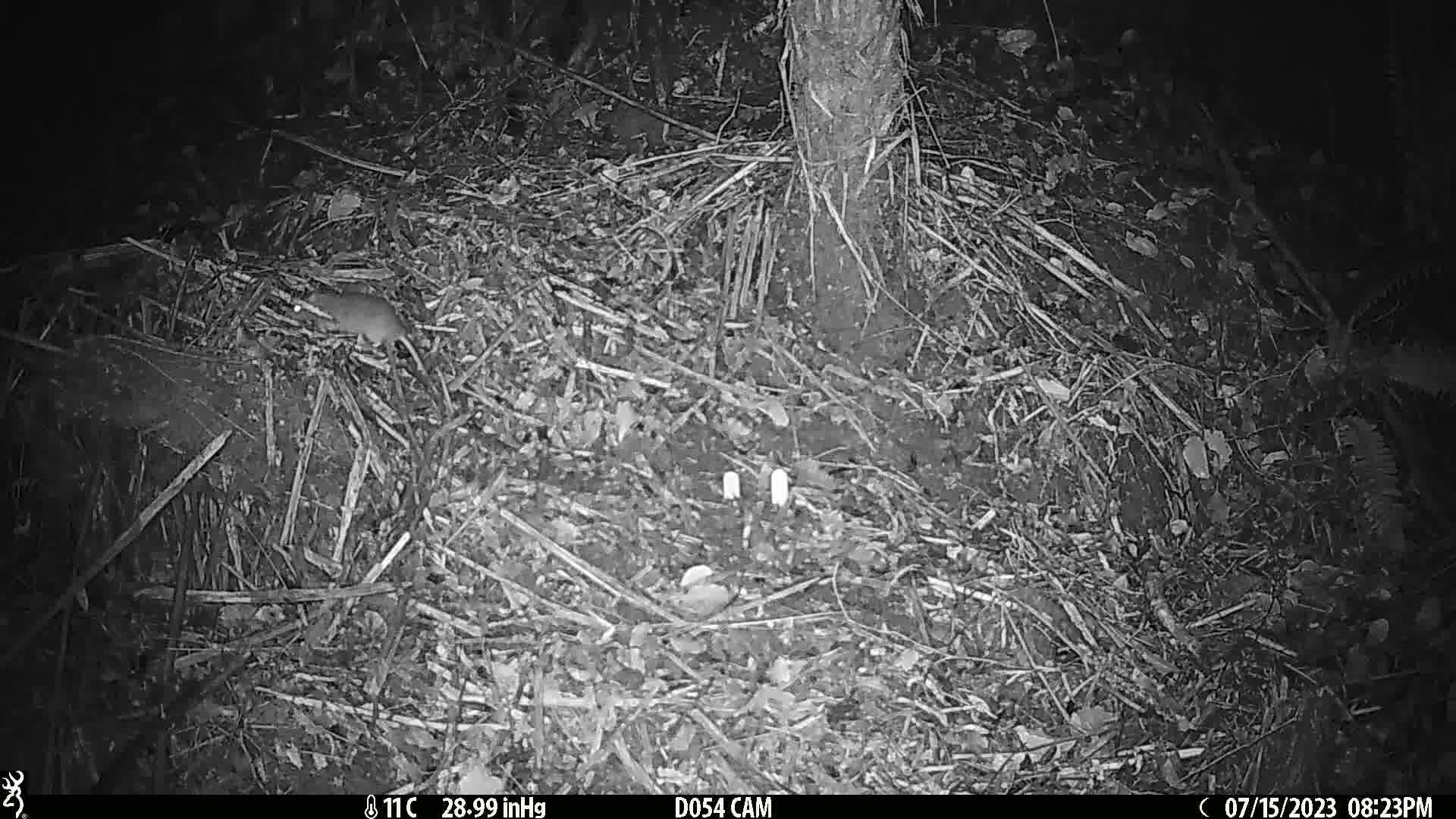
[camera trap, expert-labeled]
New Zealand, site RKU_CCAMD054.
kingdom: Animalia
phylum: Chordata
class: Mammalia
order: Rodentia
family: Muridae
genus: Rattus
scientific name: Rattus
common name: rat